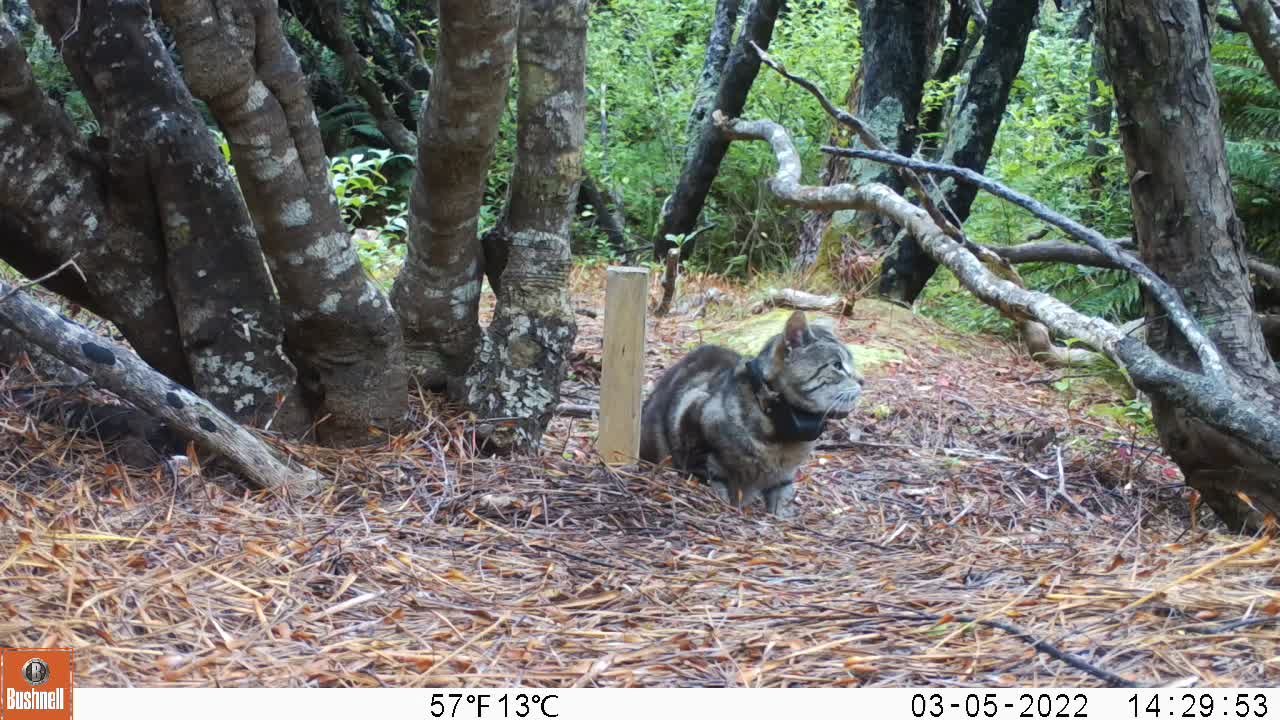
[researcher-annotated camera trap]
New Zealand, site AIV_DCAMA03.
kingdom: Animalia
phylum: Chordata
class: Mammalia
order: Carnivora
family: Felidae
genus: Felis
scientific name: Felis catus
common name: domestic cat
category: cat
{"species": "cat (domestic cat) (Felis catus)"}